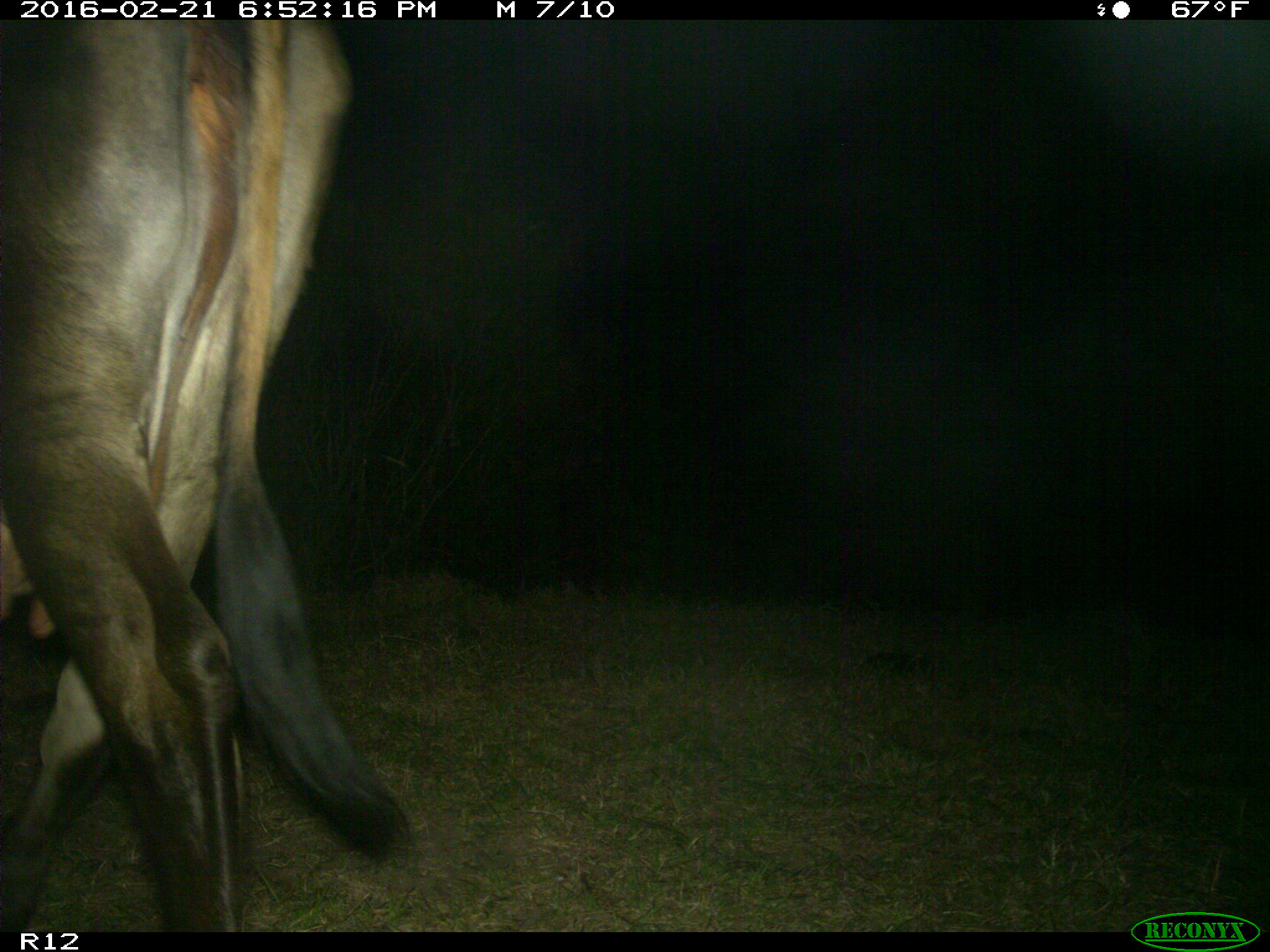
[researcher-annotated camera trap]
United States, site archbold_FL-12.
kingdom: Animalia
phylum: Chordata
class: Mammalia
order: Artiodactyla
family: Bovidae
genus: Bos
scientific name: Bos taurus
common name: domestic cow